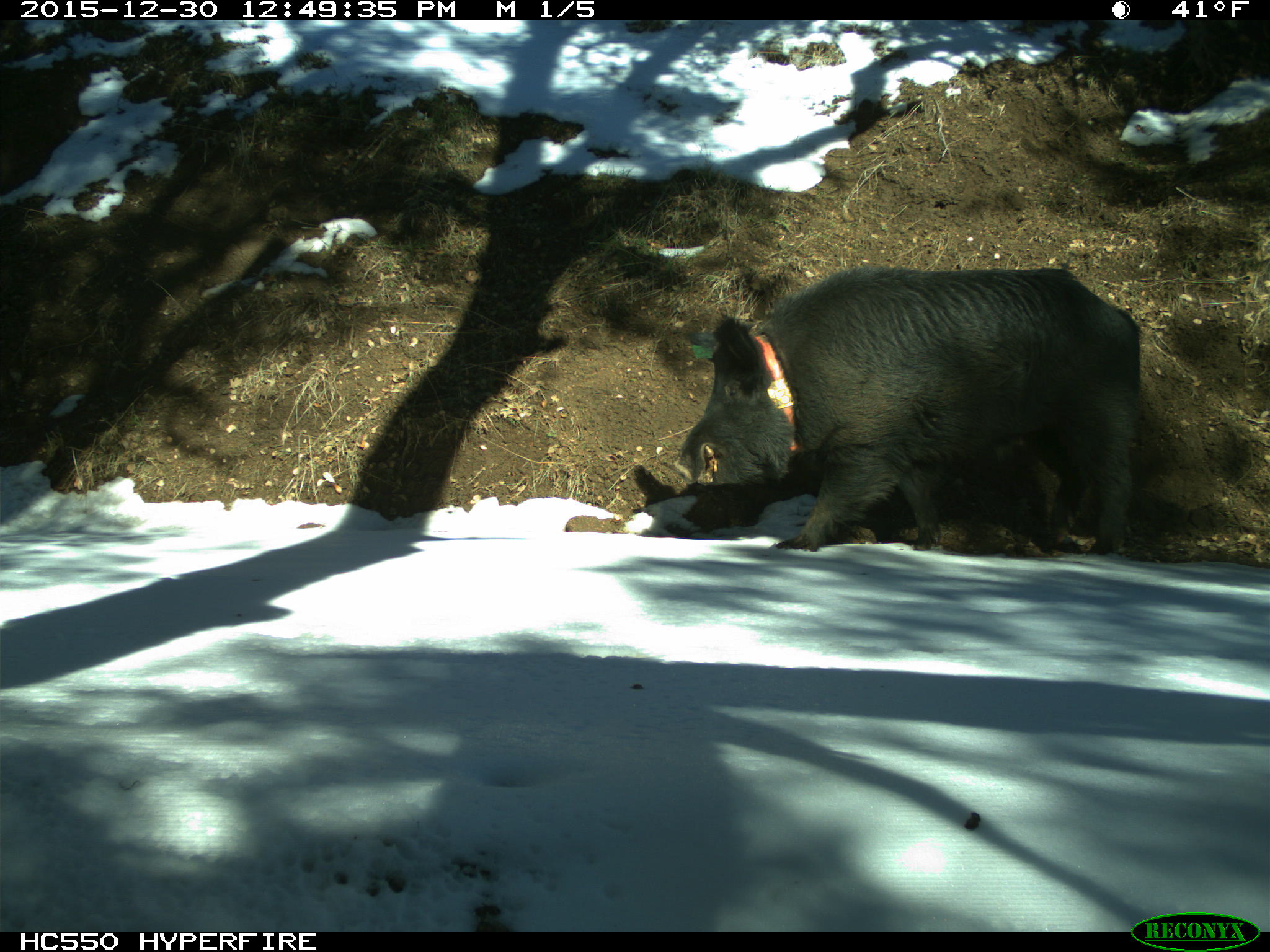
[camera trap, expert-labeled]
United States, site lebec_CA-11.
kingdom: Animalia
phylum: Chordata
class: Mammalia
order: Artiodactyla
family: Suidae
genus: Sus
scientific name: Sus scrofa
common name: wild boar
Sus scrofa (wild boar).